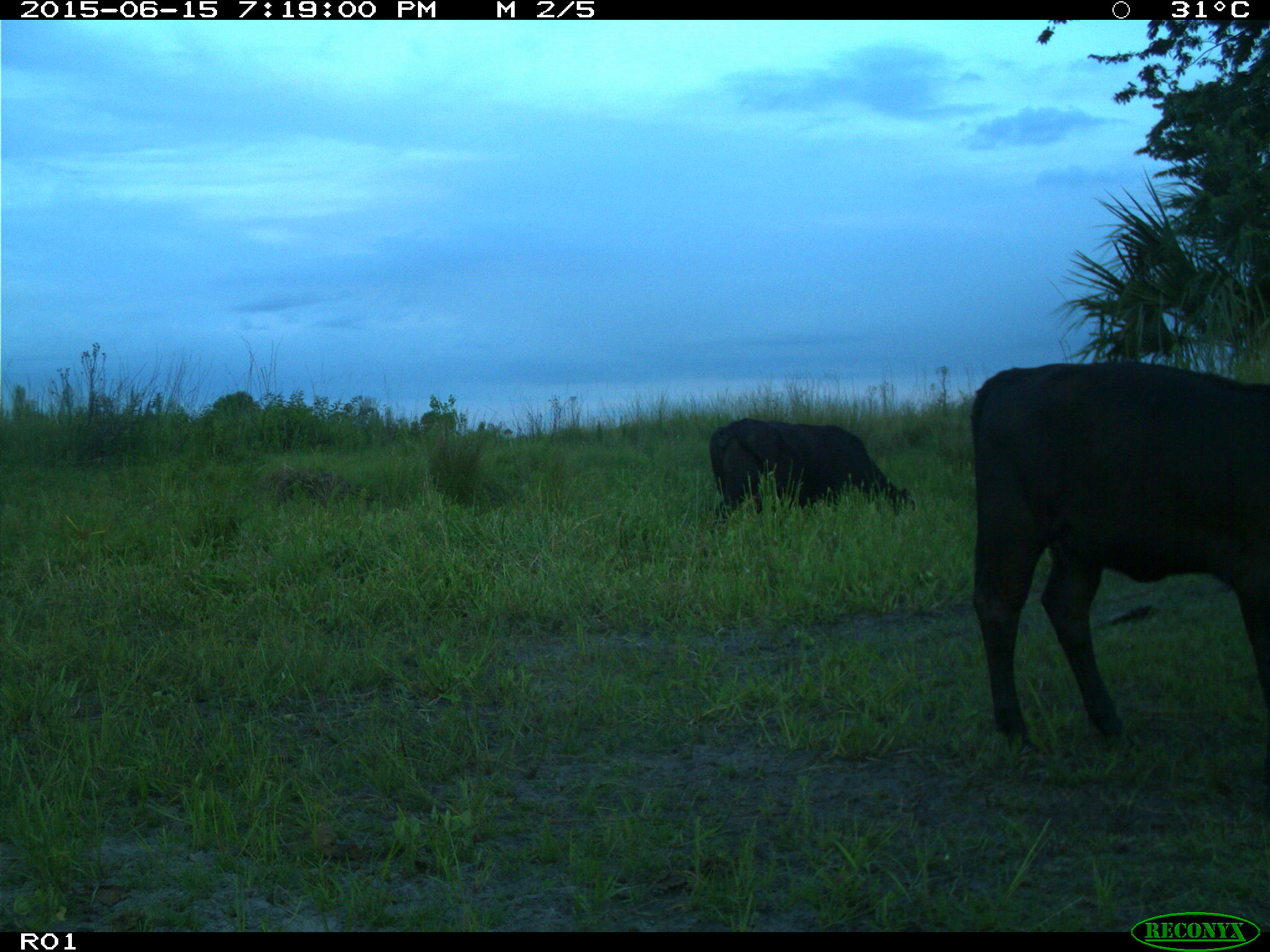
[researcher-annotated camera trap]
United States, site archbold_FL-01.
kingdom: Animalia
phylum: Chordata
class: Mammalia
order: Artiodactyla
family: Bovidae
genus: Bos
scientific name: Bos taurus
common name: domestic cow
Bos taurus (domestic cow).